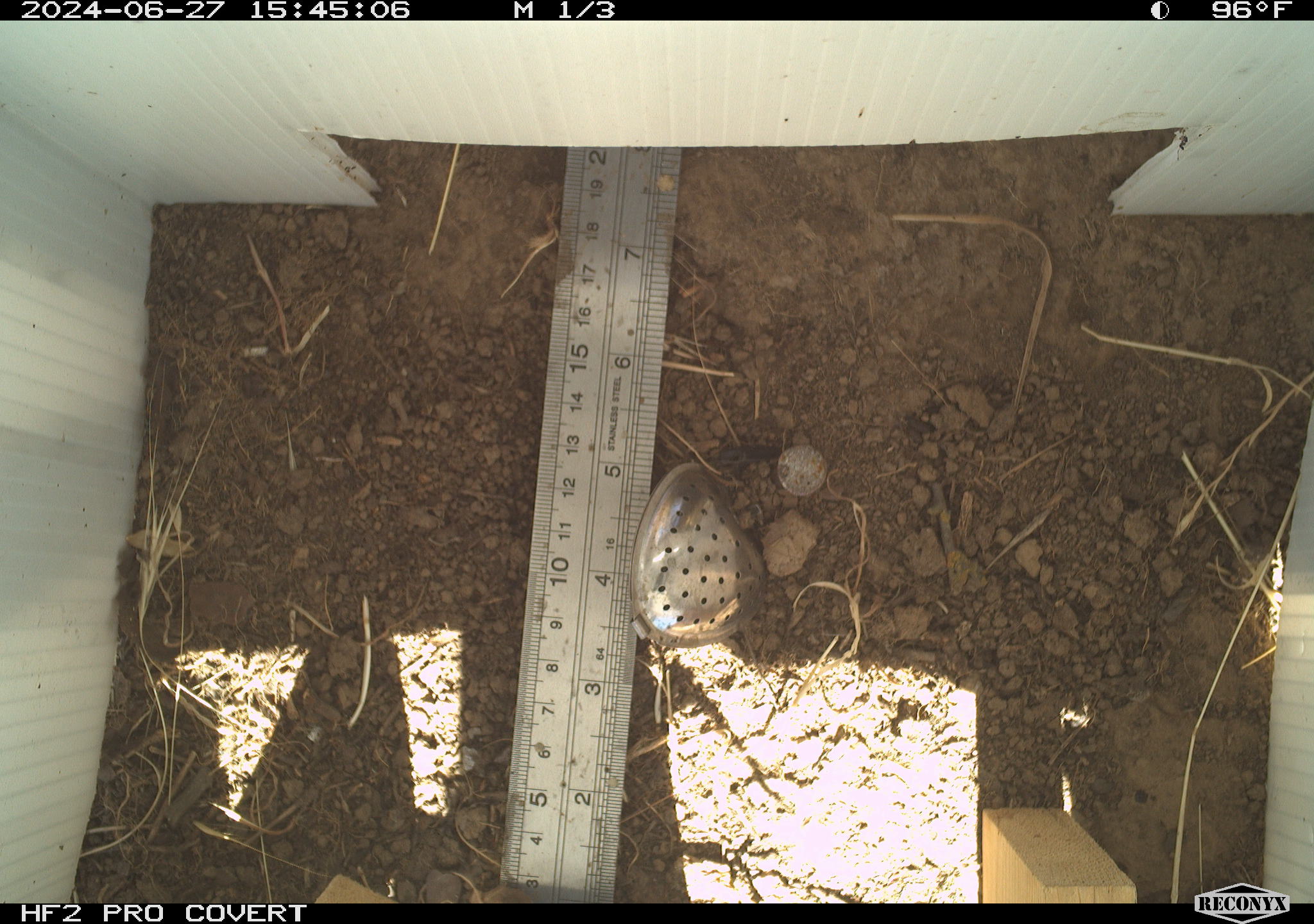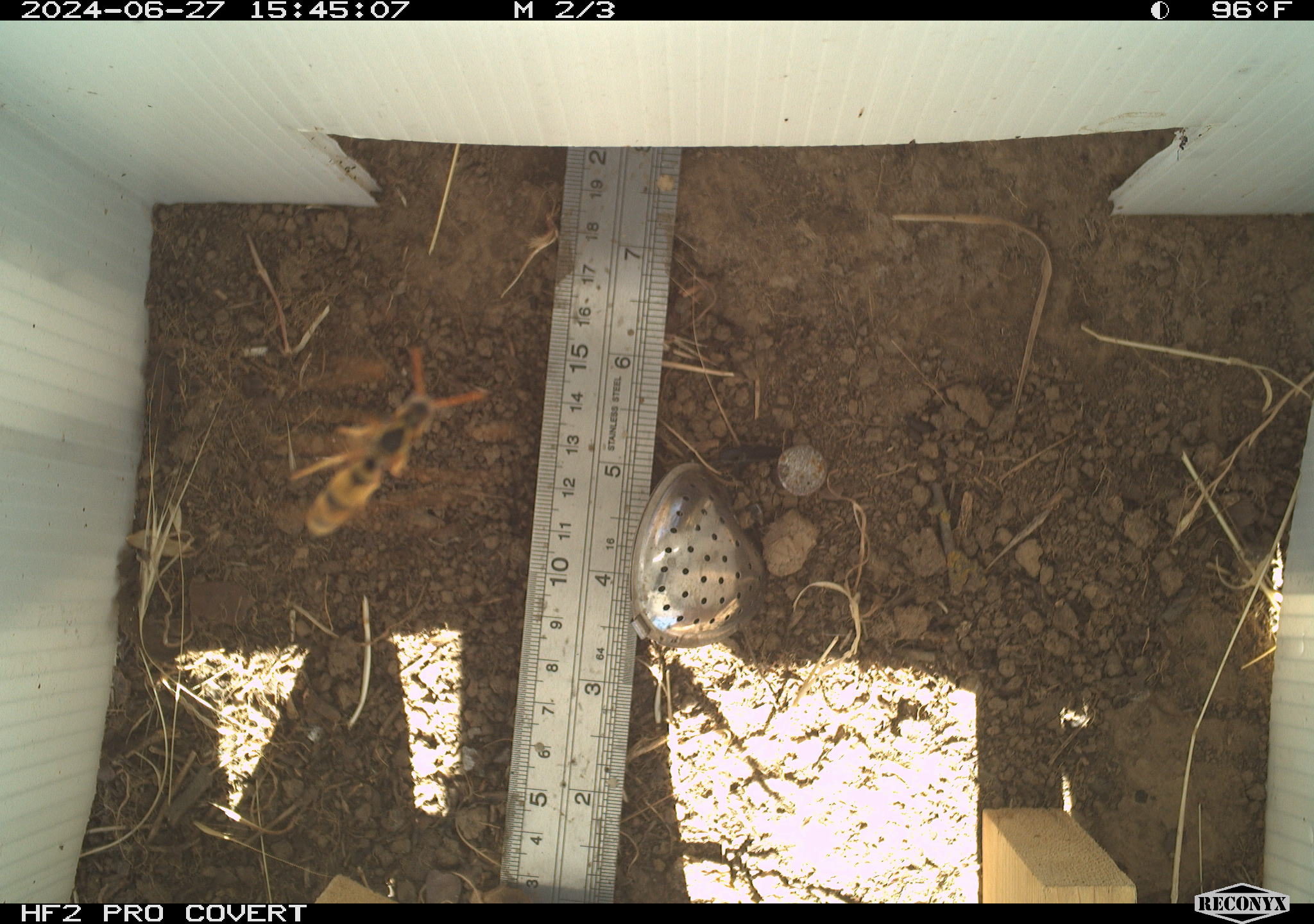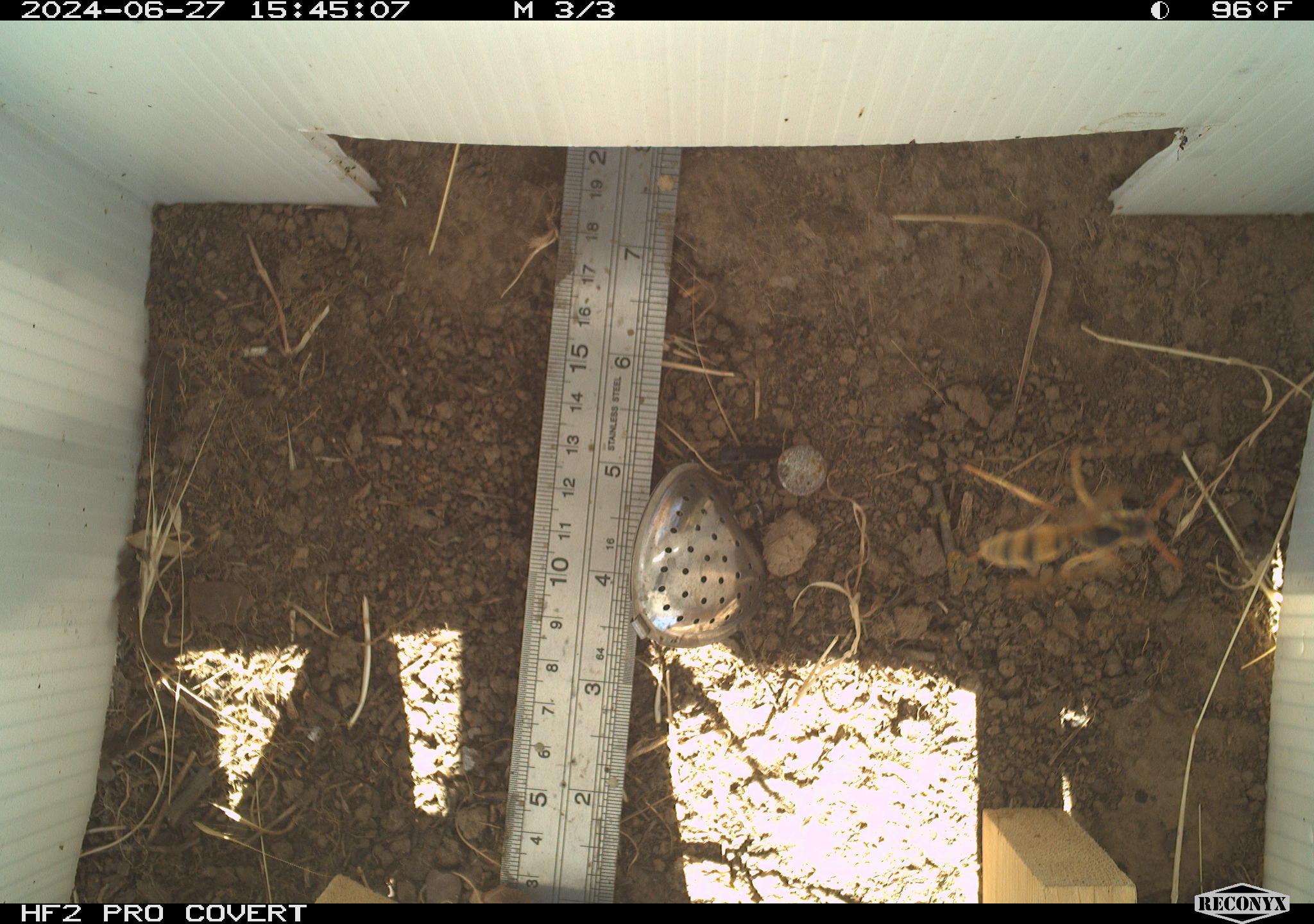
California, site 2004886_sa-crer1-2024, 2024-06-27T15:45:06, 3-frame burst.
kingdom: Animalia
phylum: Arthropoda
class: Insecta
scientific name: Insecta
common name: insect